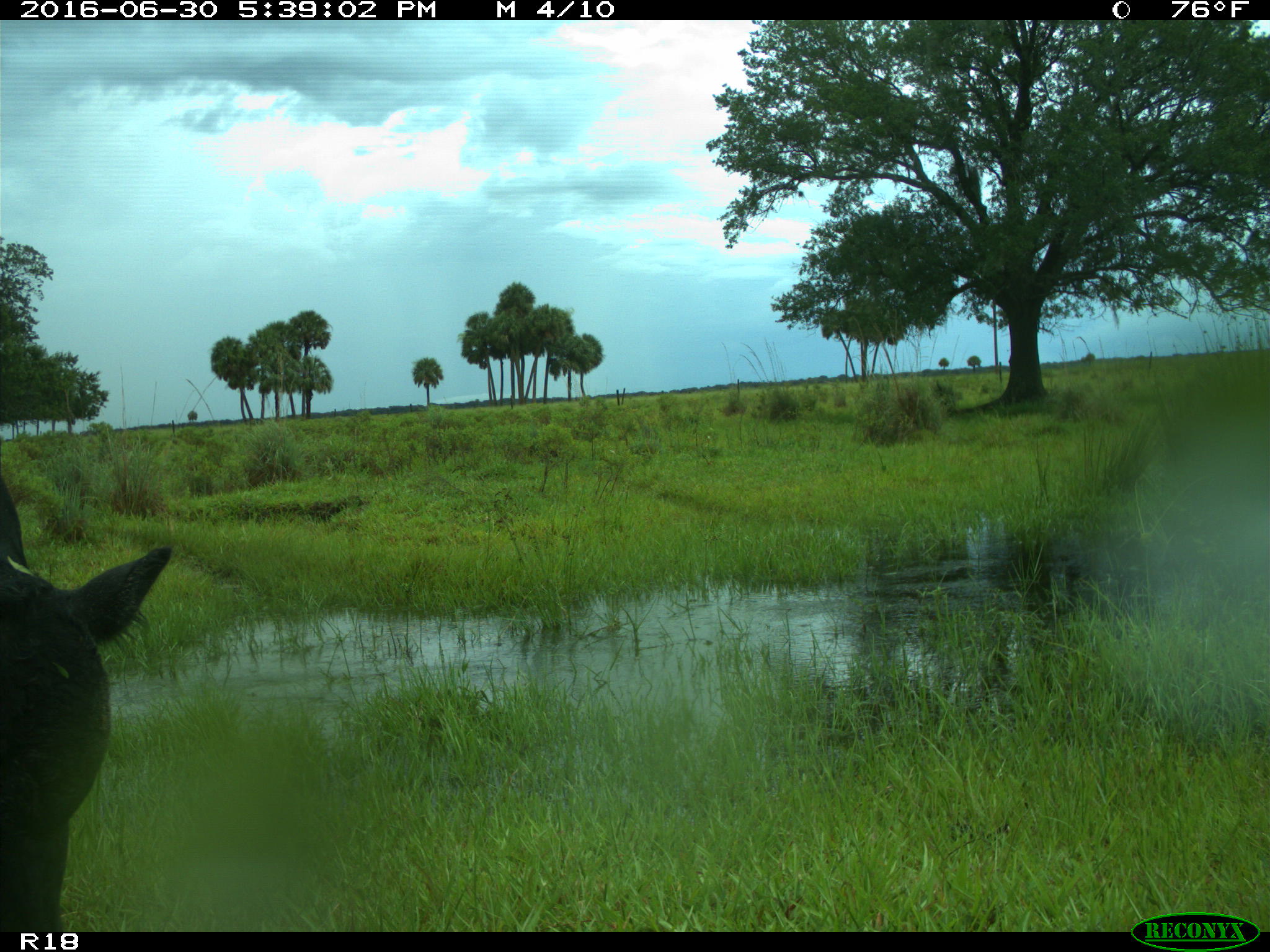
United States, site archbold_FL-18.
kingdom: Animalia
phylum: Chordata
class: Mammalia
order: Artiodactyla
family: Bovidae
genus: Bos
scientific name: Bos taurus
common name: domestic cow